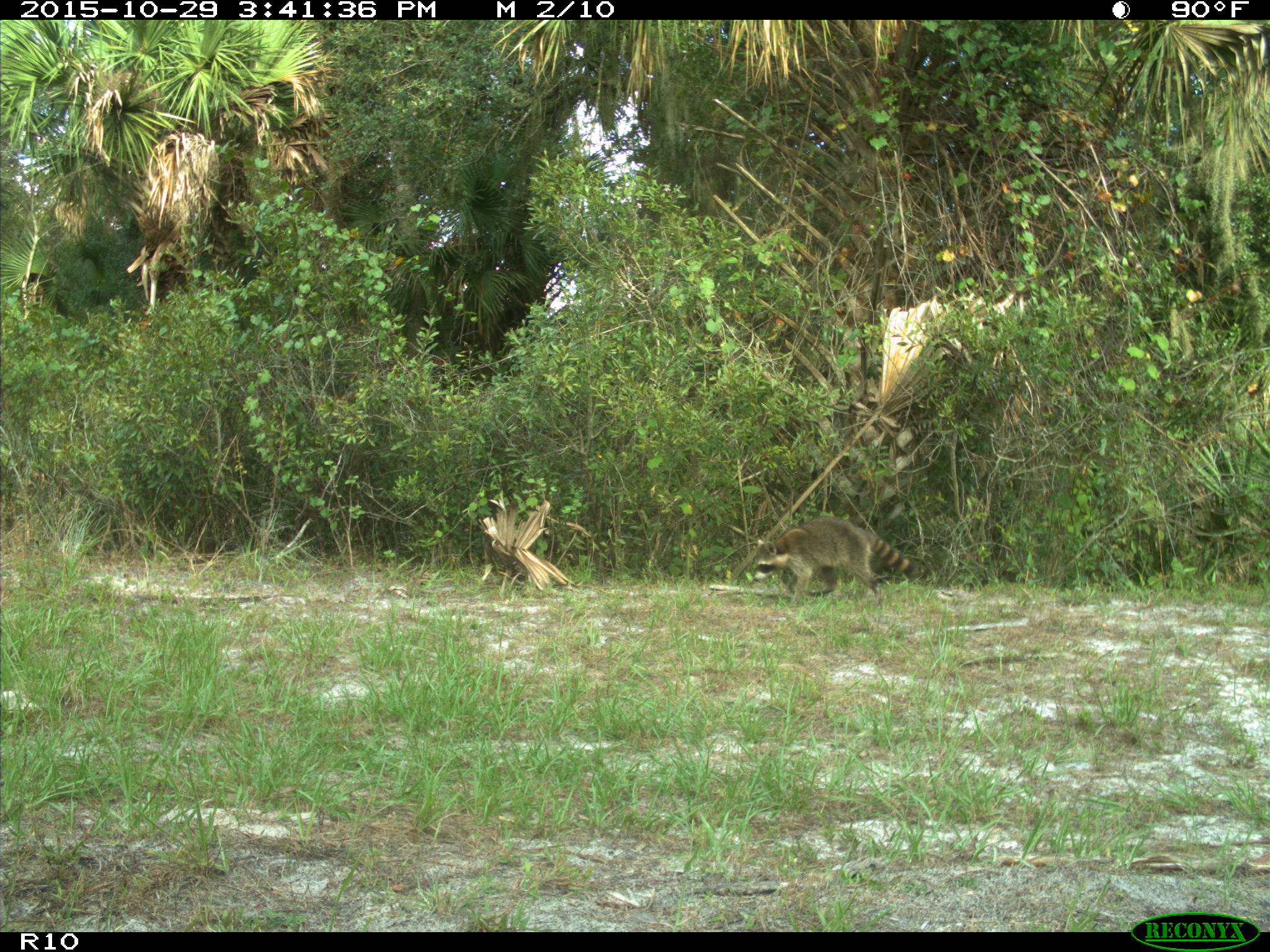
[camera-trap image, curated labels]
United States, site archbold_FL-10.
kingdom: Animalia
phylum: Chordata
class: Mammalia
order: Carnivora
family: Procyonidae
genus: Procyon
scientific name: Procyon lotor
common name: common raccoon